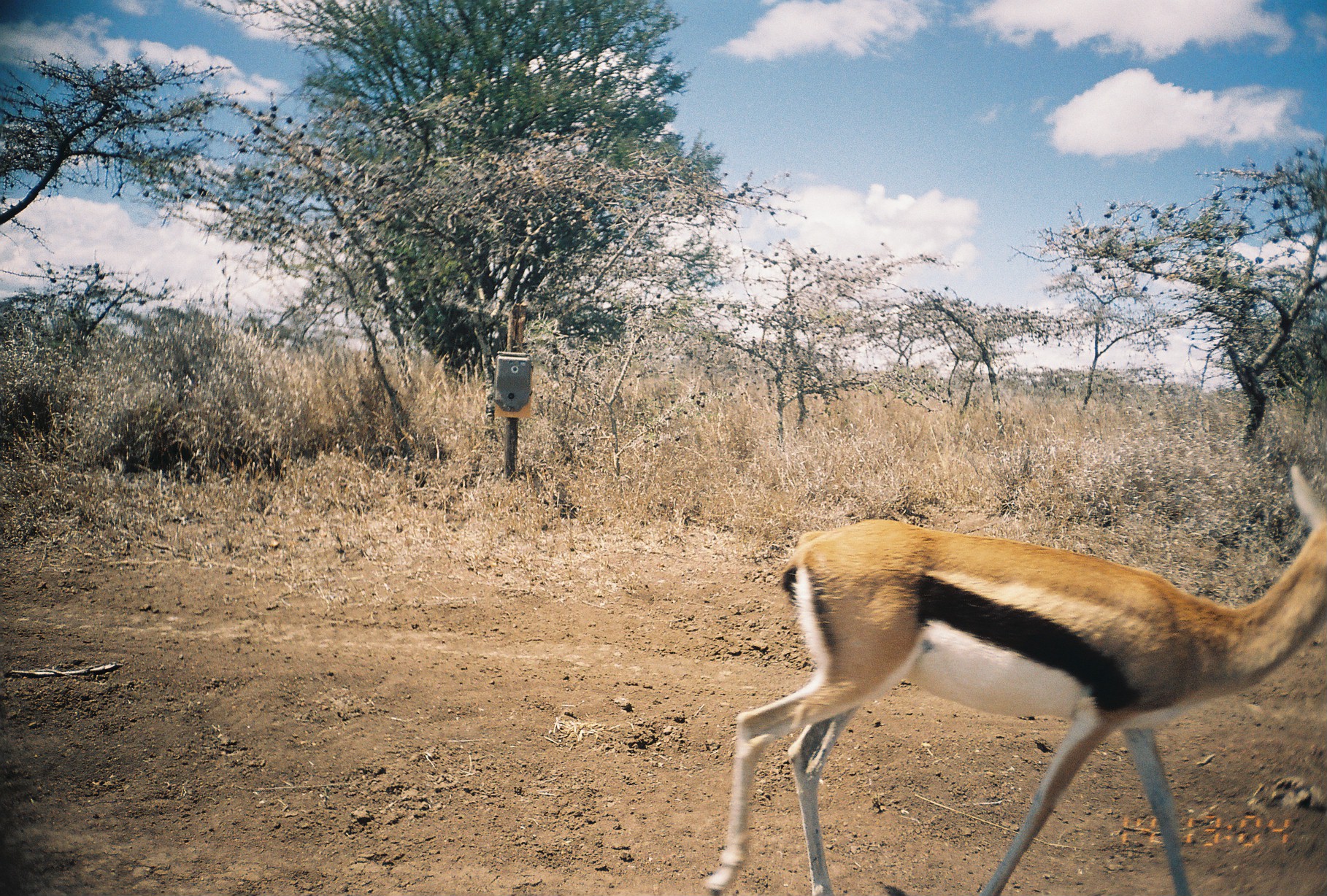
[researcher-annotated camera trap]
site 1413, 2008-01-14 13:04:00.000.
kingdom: Animalia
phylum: Chordata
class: Mammalia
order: Artiodactyla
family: Bovidae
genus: Eudorcas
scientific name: Eudorcas rufifrons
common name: red-fronted gazelle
Eudorcas rufifrons (red-fronted gazelle), count 1.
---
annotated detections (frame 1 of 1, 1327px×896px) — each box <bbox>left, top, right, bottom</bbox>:
eudorcas rufifrons: <bbox>705, 465, 1323, 895</bbox>